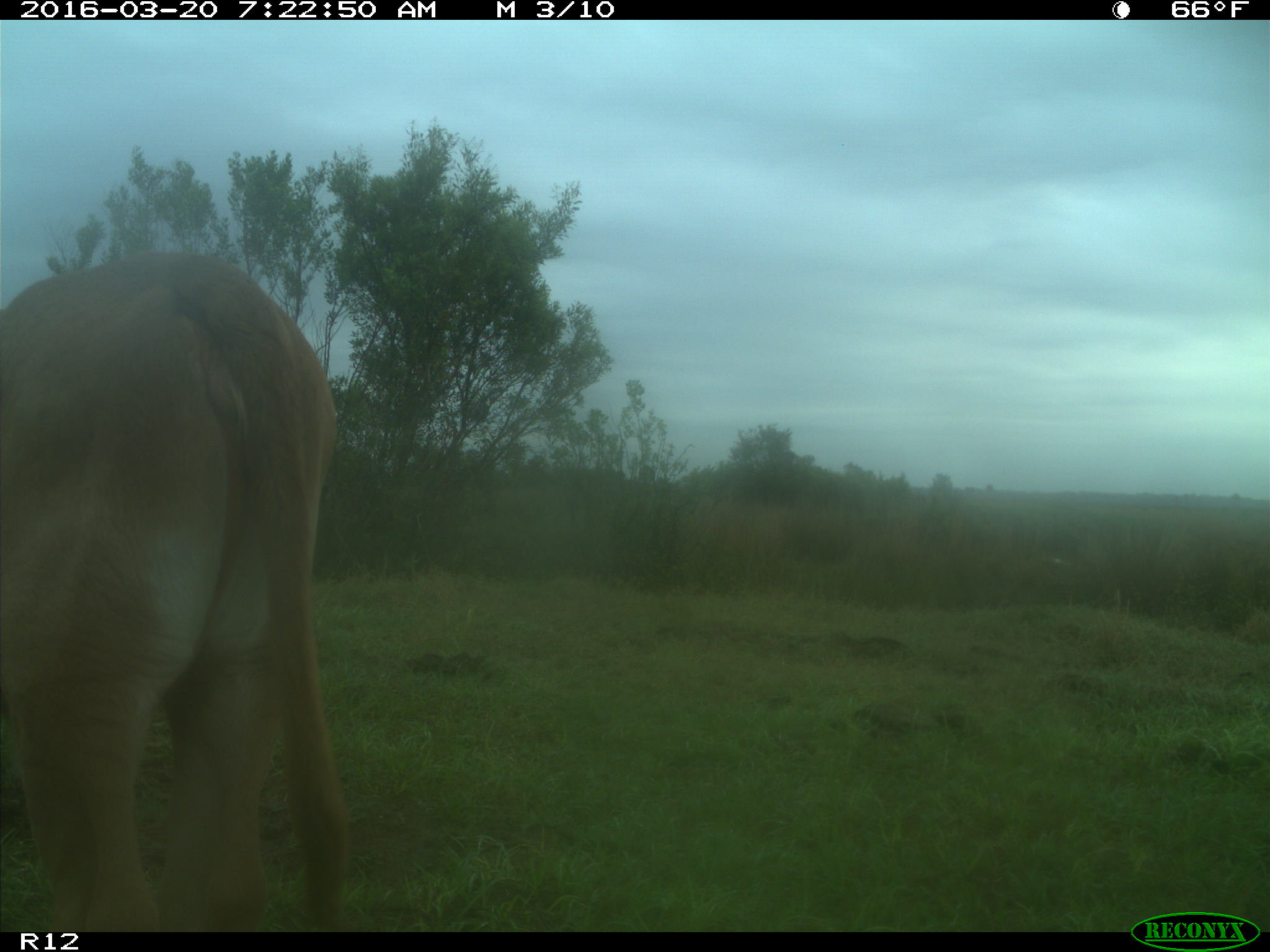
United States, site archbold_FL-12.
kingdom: Animalia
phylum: Chordata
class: Mammalia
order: Artiodactyla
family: Bovidae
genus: Bos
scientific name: Bos taurus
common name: domestic cow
Bos taurus (domestic cow).